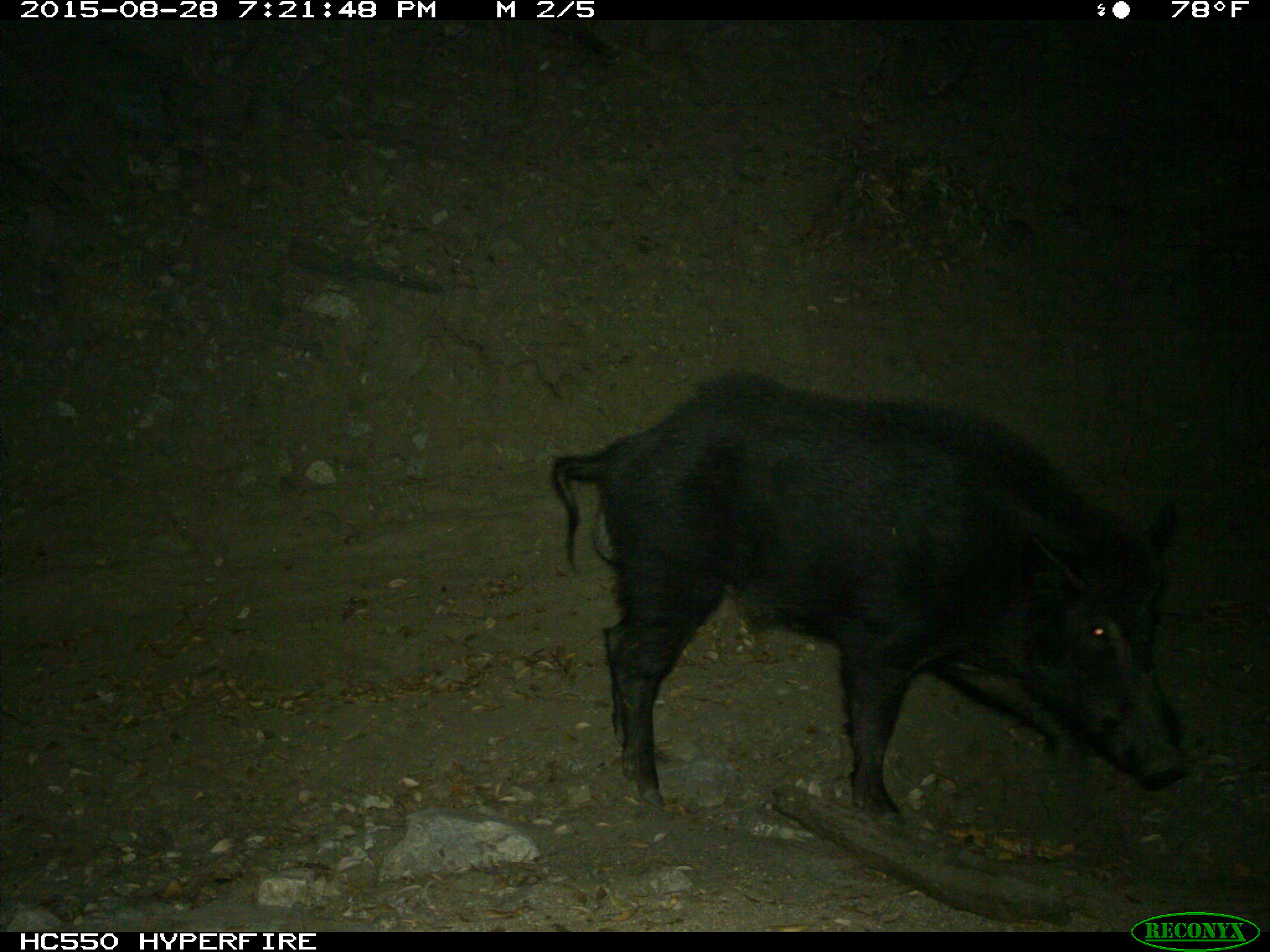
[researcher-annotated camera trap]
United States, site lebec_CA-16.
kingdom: Animalia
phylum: Chordata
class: Mammalia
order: Artiodactyla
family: Suidae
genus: Sus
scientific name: Sus scrofa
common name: wild boar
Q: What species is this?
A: Sus scrofa (wild boar).